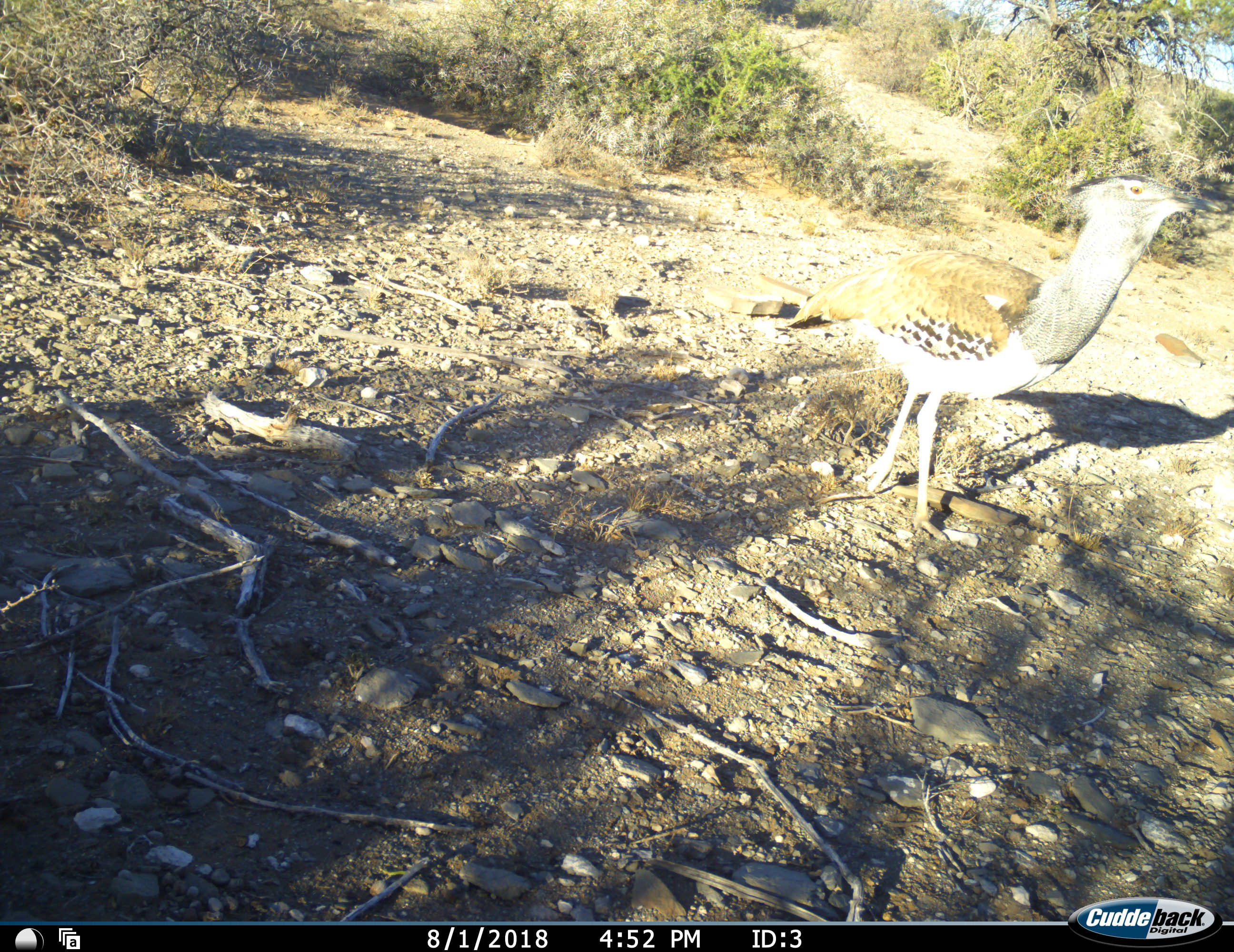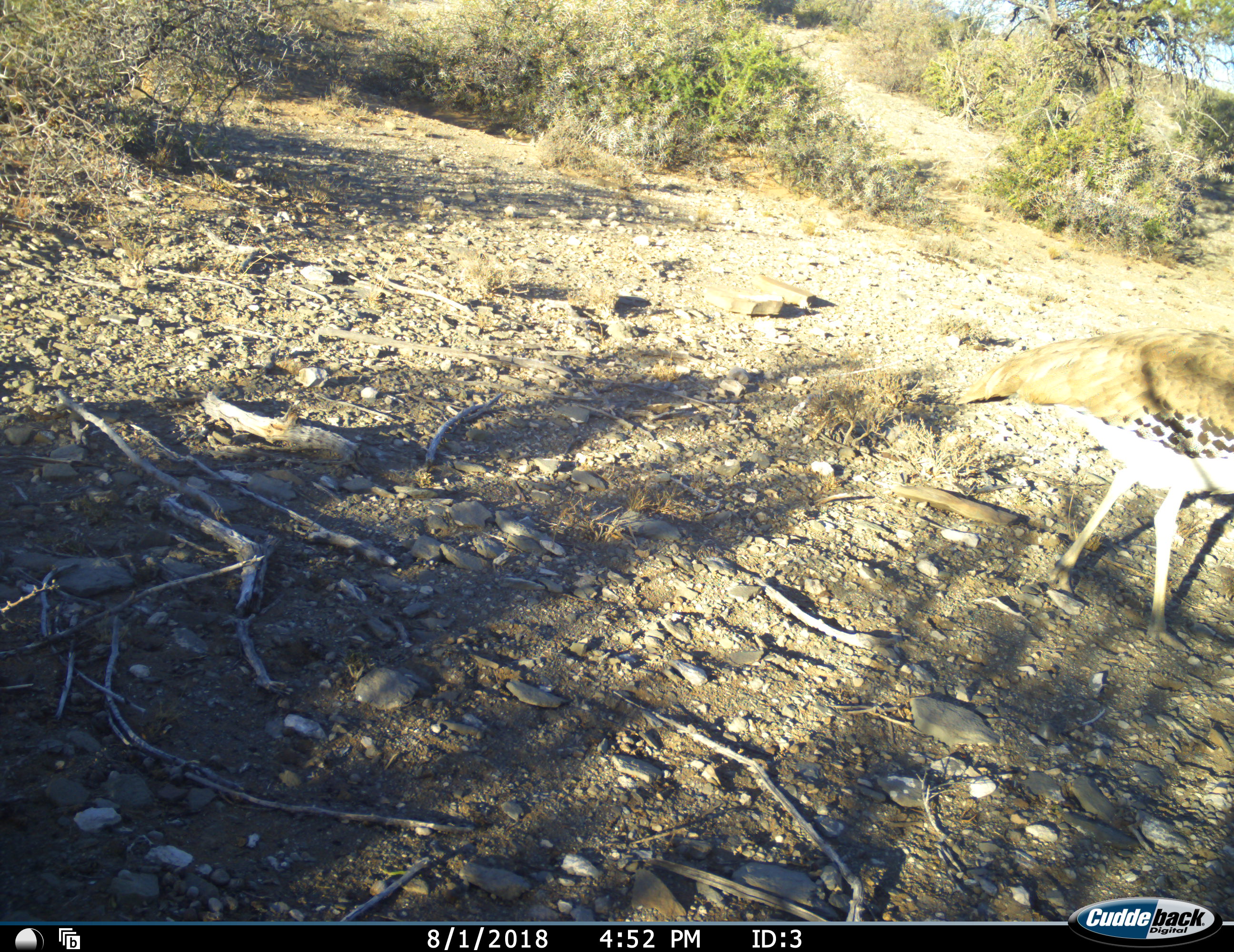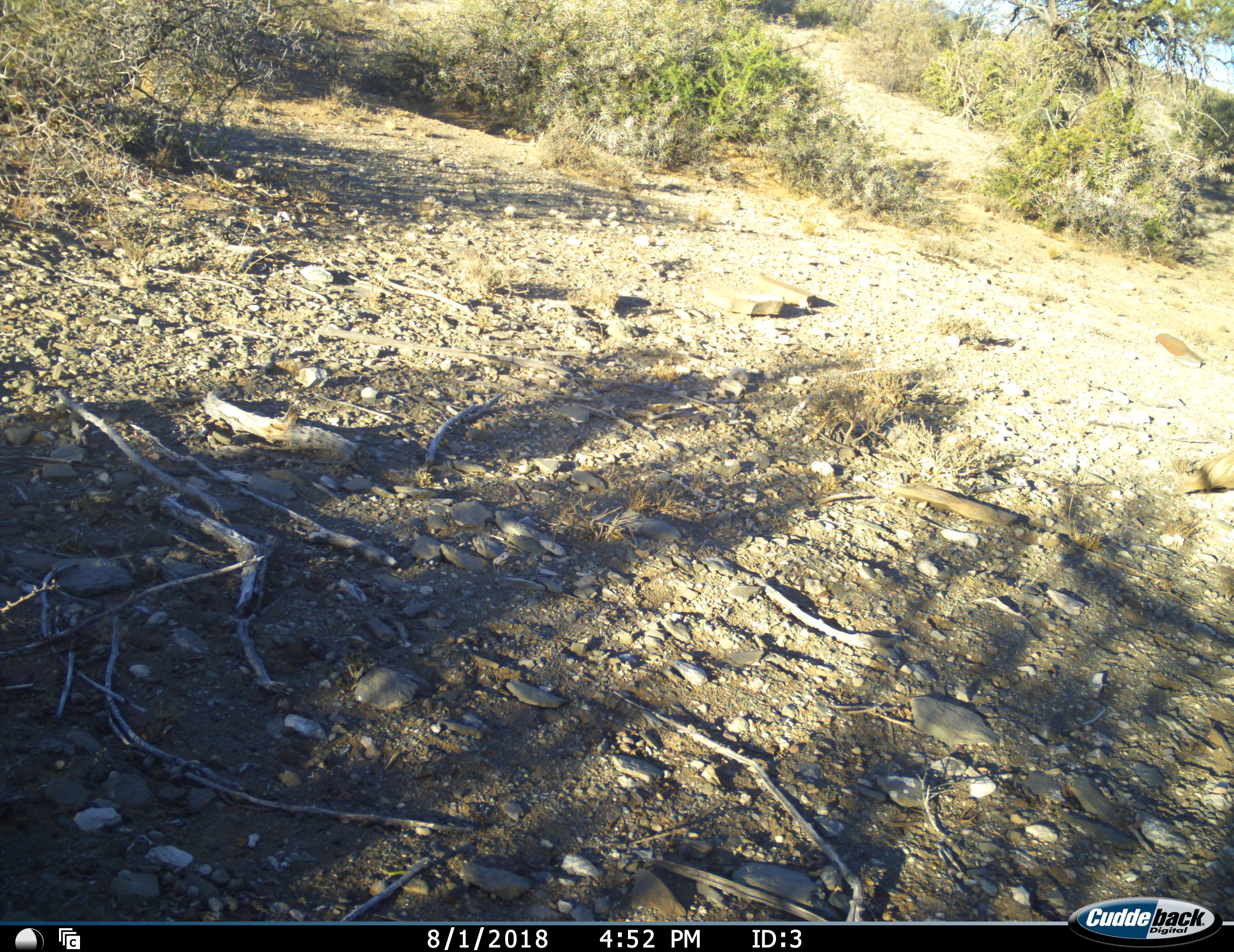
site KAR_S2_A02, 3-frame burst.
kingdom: Animalia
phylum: Chordata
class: Aves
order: Otidiformes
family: Otididae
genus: Ardeotis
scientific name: Ardeotis kori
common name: kori bustard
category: bustardkori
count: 1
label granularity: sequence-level